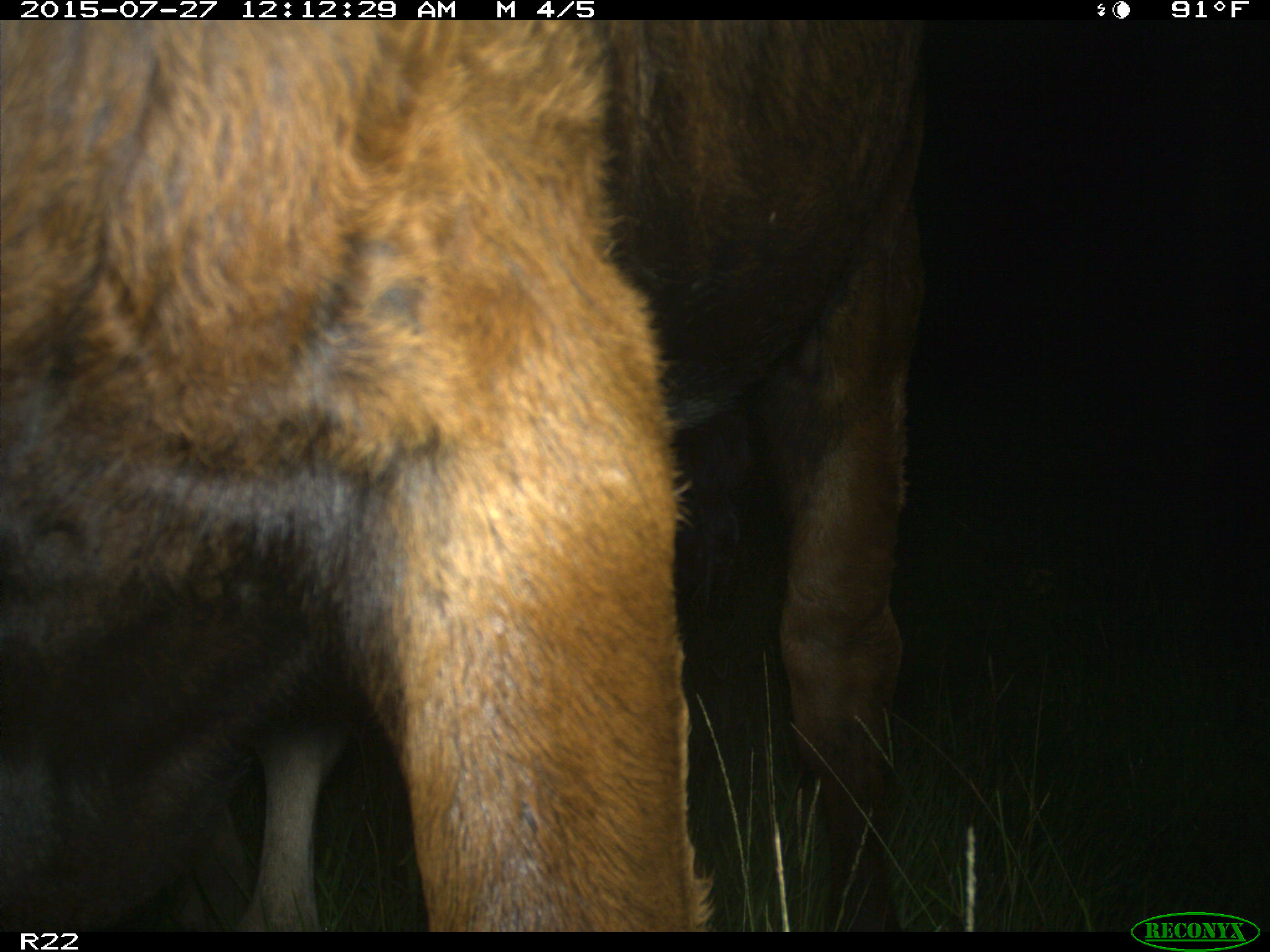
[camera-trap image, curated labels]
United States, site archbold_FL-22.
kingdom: Animalia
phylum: Chordata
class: Mammalia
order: Artiodactyla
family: Bovidae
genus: Bos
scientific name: Bos taurus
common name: domestic cow